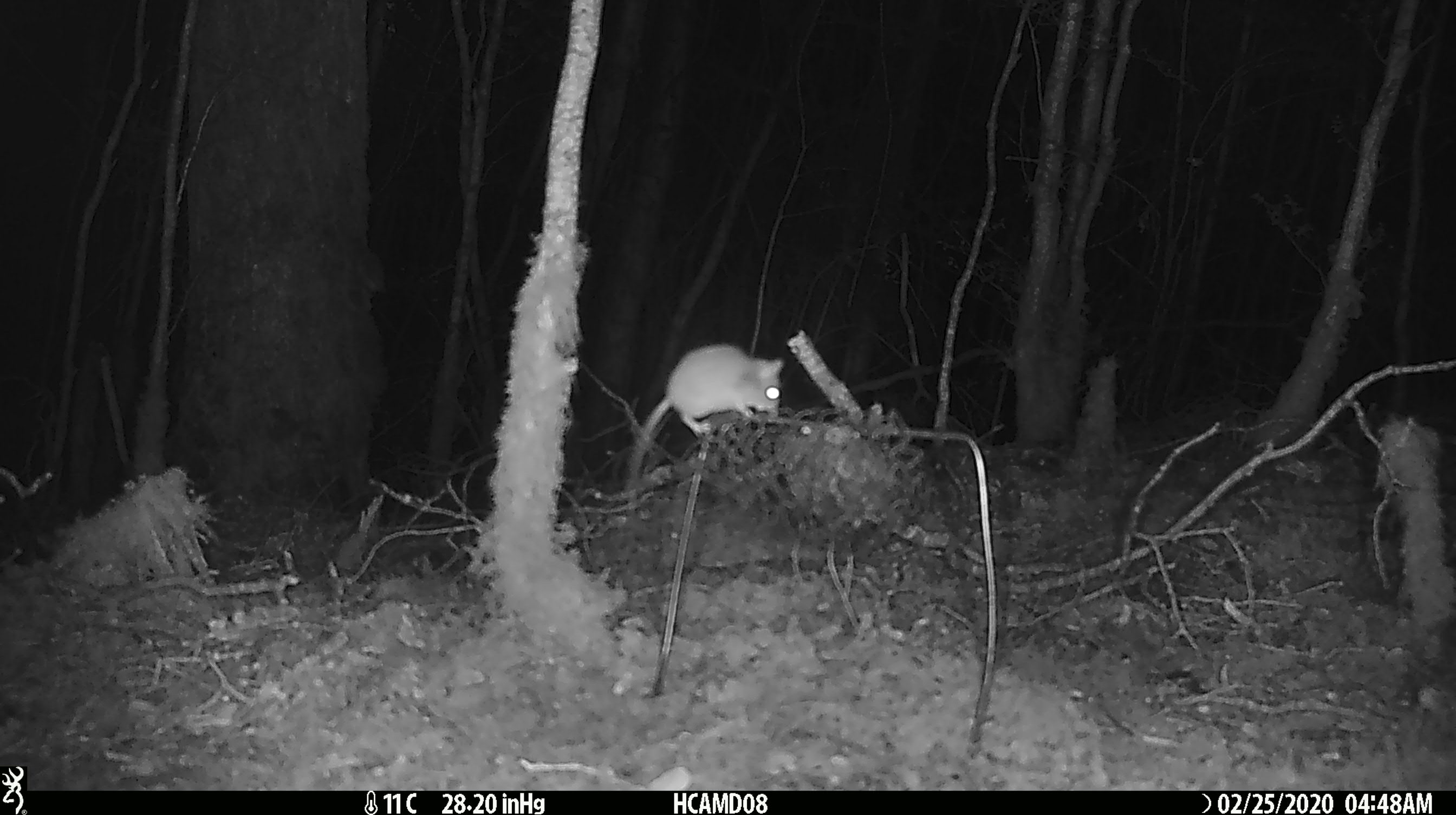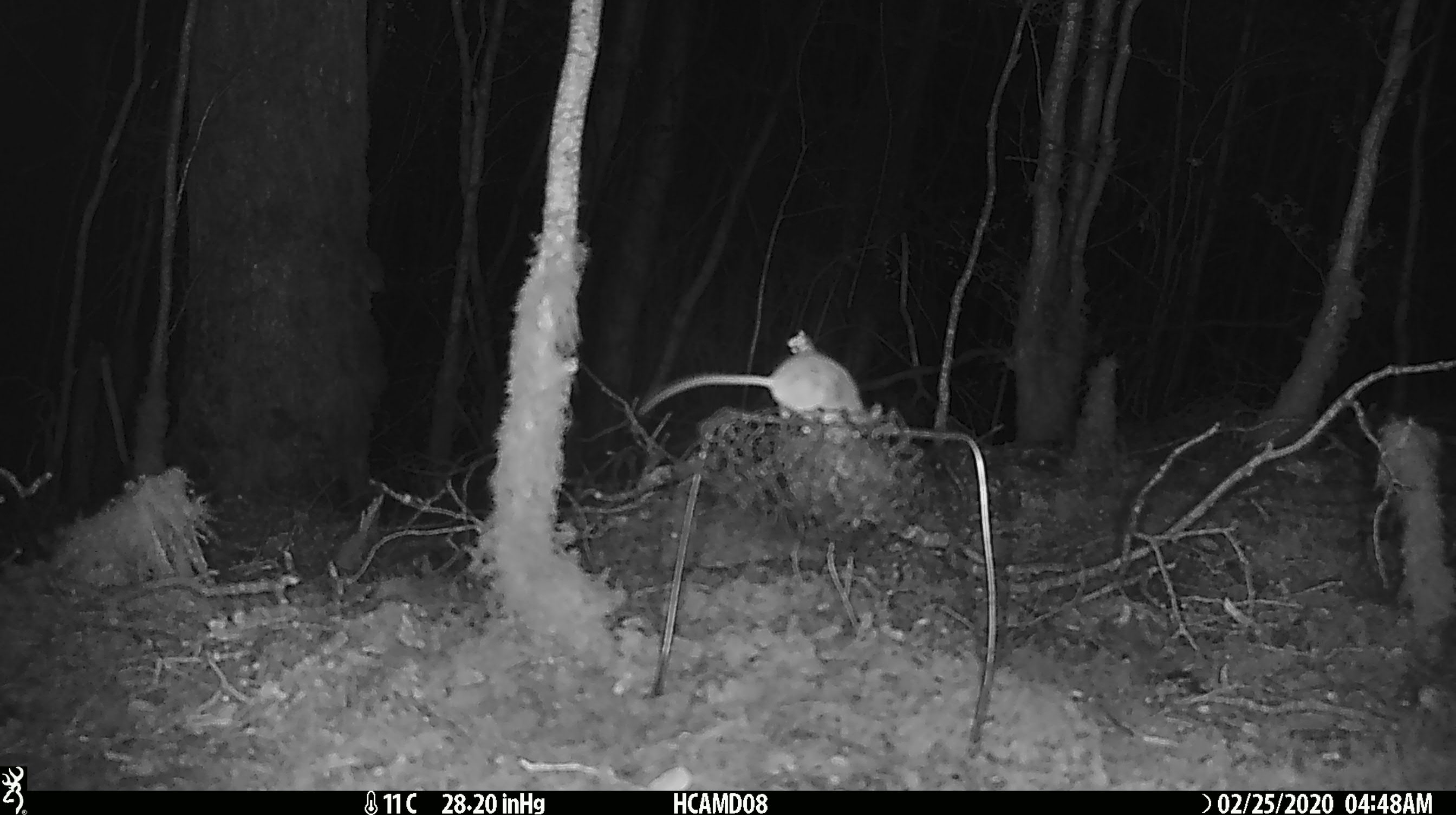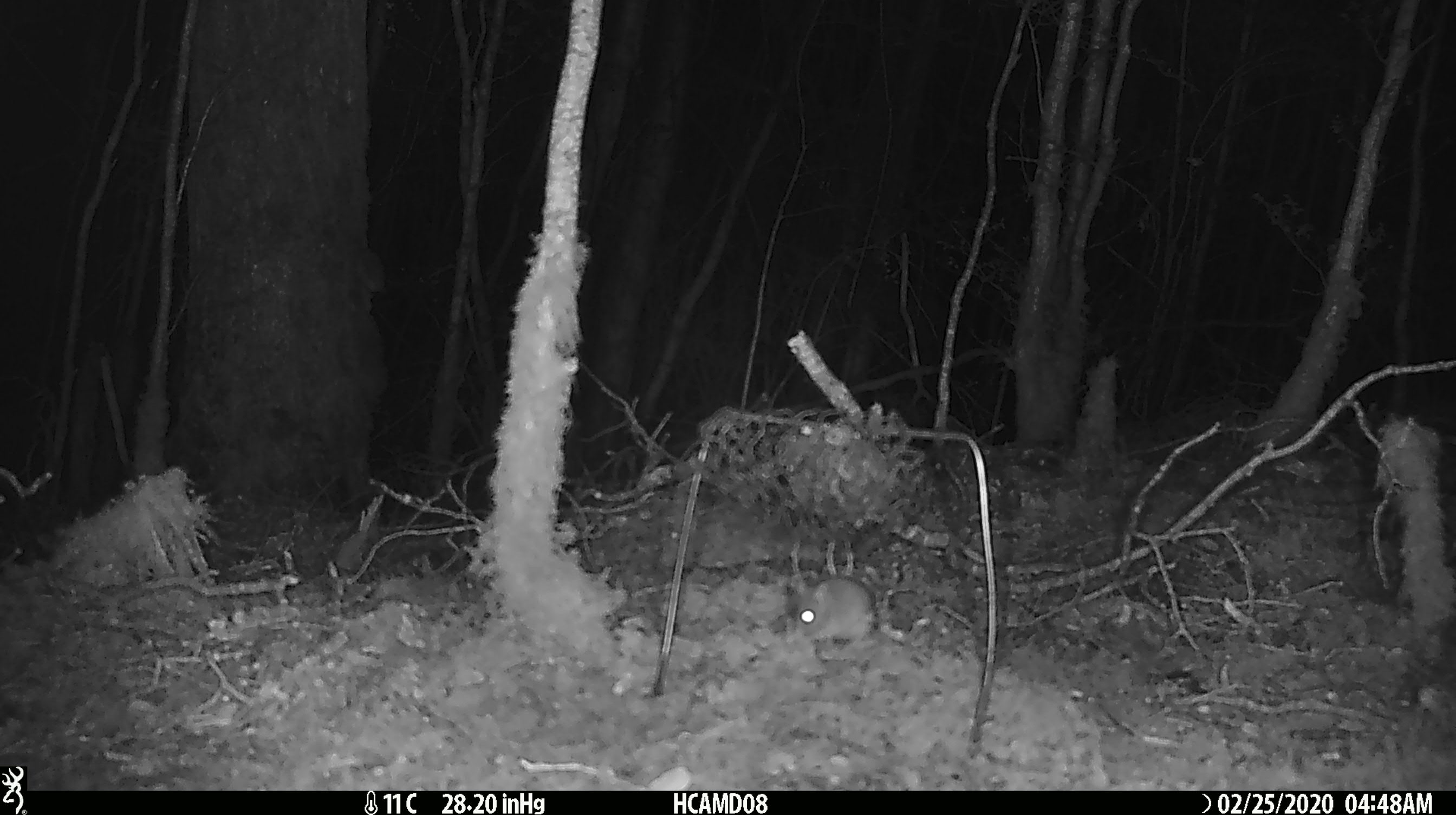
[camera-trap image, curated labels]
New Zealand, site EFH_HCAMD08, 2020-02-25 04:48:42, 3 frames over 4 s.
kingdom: Animalia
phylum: Chordata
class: Mammalia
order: Rodentia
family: Muridae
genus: Mus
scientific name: Mus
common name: mouse